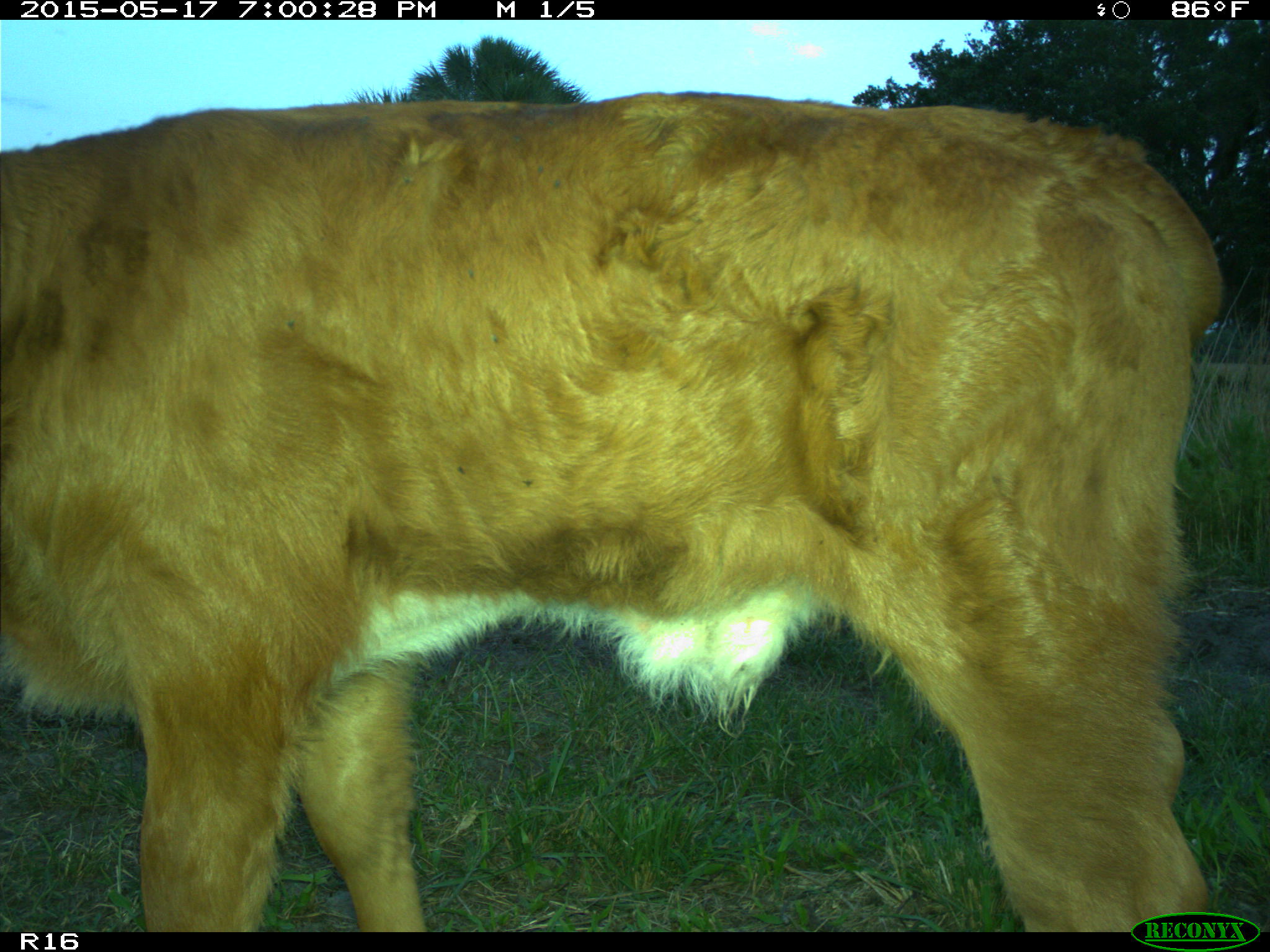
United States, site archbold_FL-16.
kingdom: Animalia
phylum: Chordata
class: Mammalia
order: Artiodactyla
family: Bovidae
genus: Bos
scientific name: Bos taurus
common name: domestic cow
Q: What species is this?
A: Bos taurus (domestic cow).